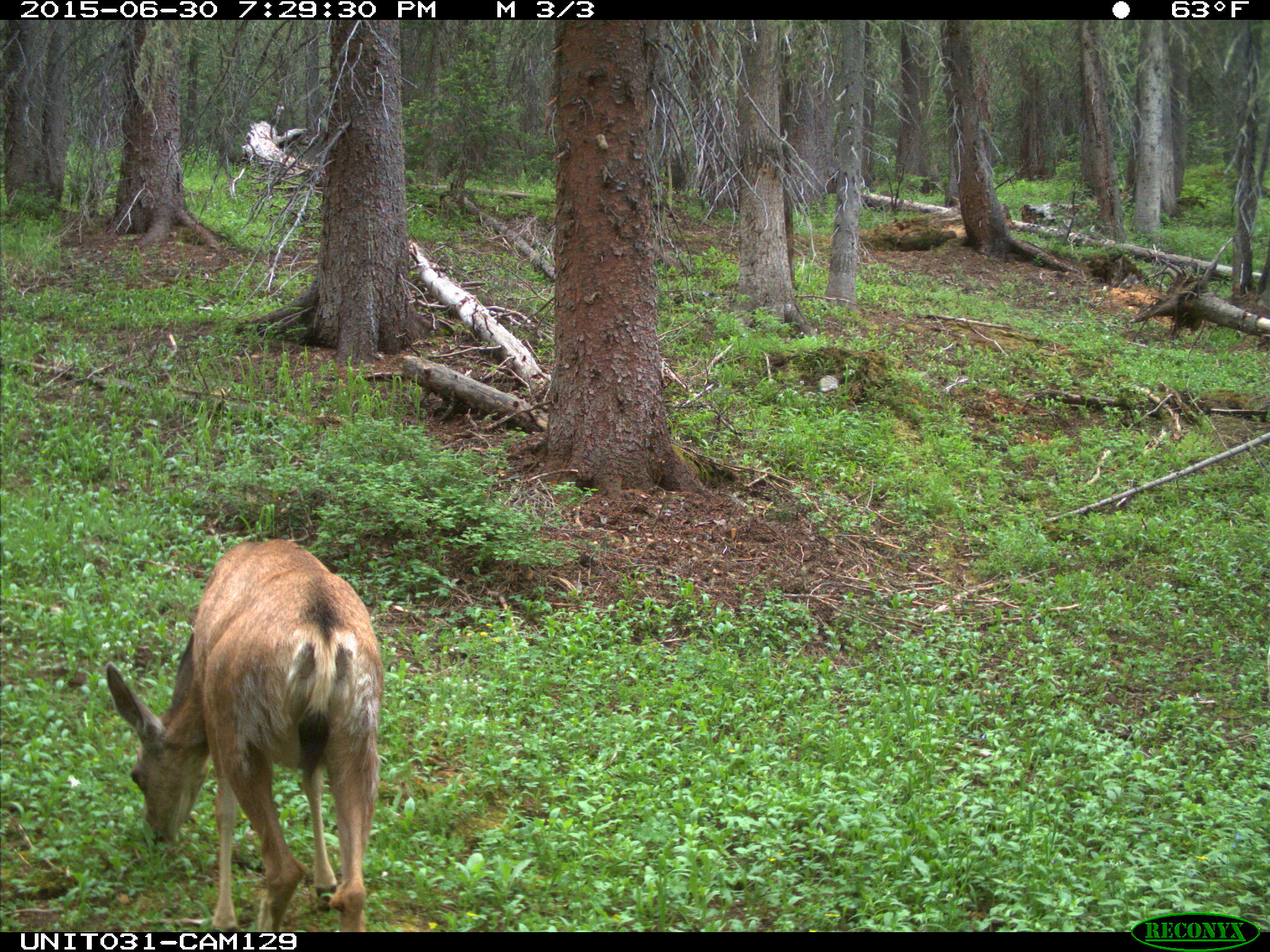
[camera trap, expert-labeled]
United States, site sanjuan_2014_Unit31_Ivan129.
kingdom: Animalia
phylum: Chordata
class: Mammalia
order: Artiodactyla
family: Cervidae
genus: Odocoileus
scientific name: Odocoileus hemionus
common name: mule deer